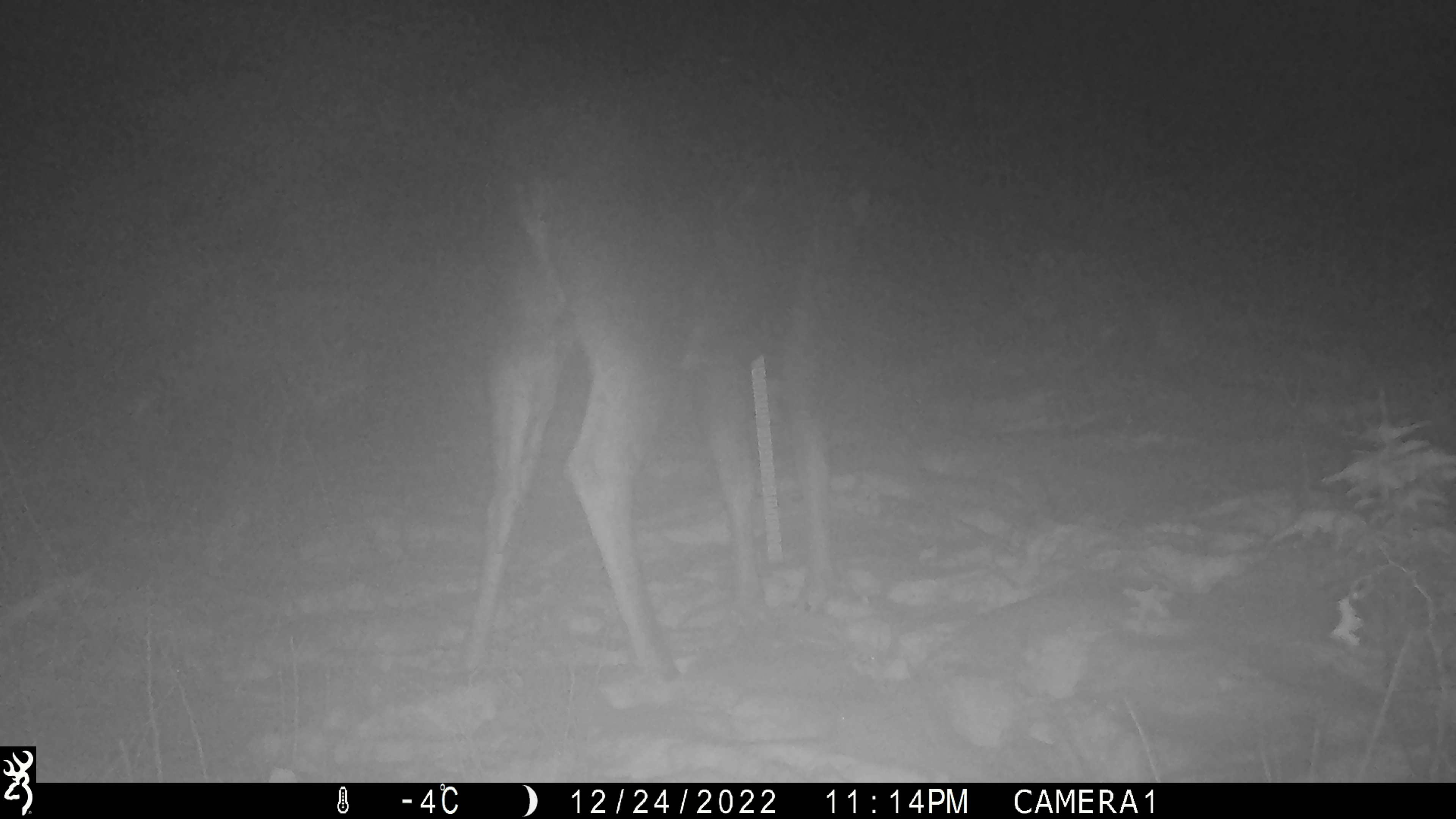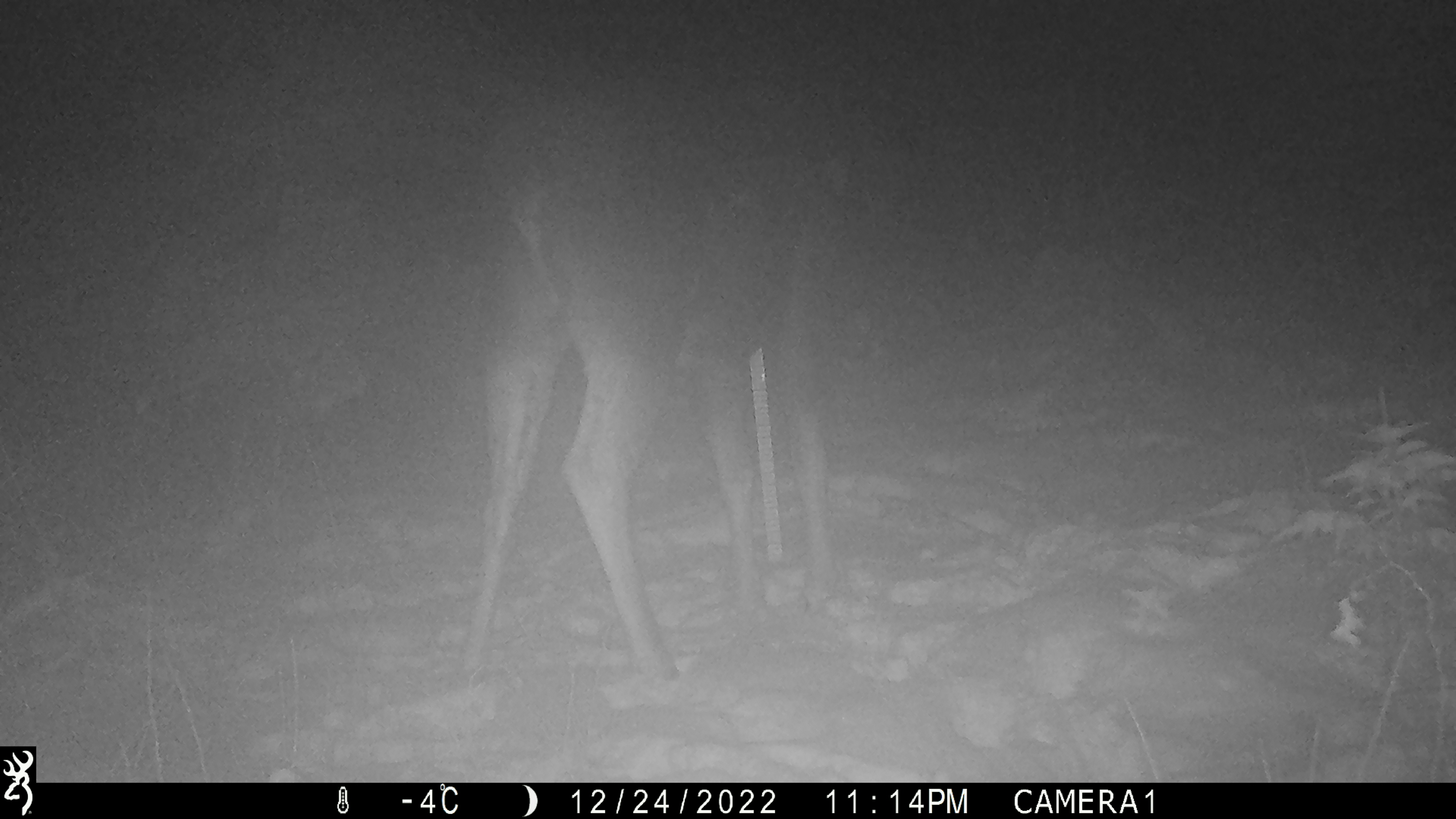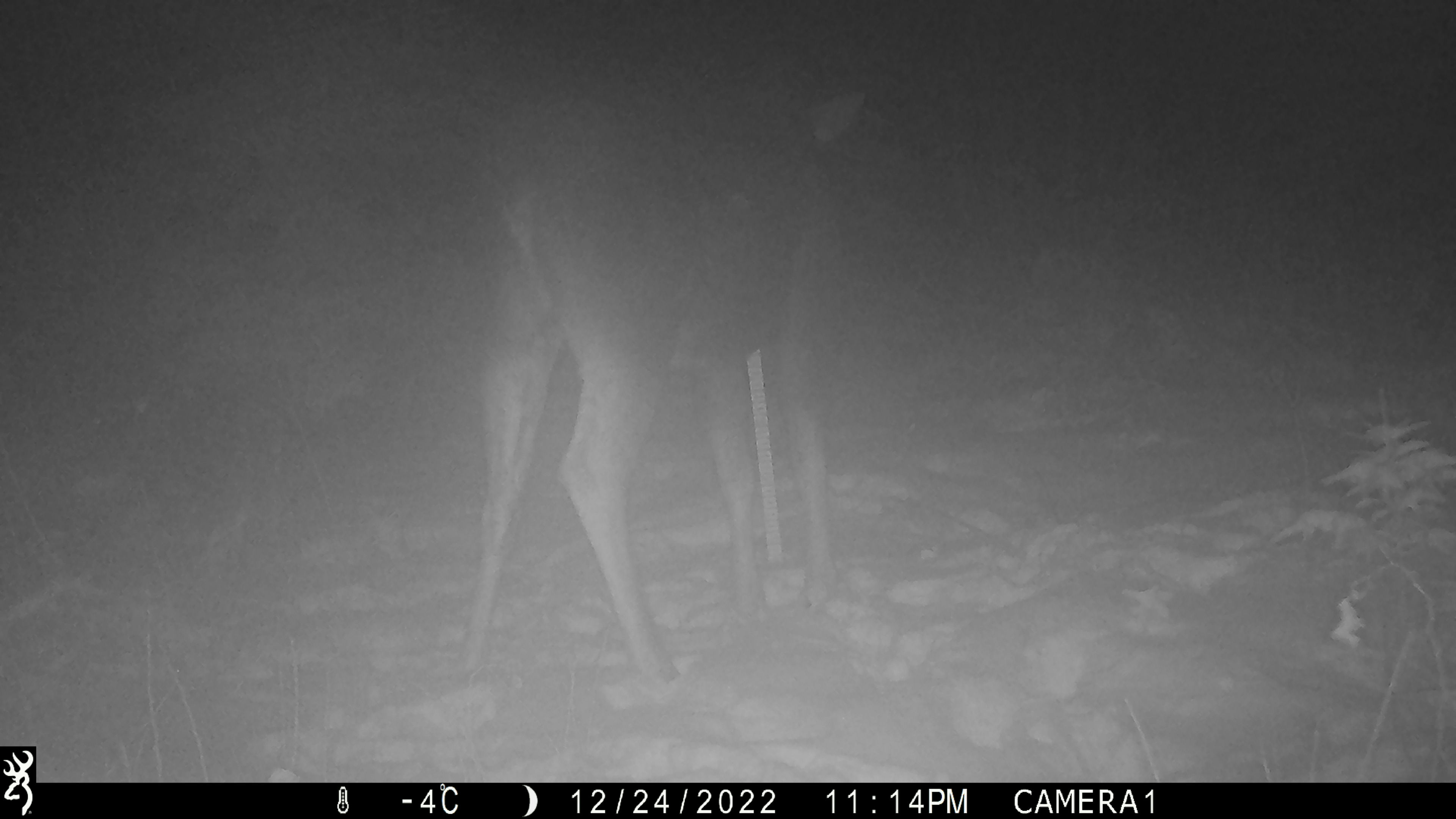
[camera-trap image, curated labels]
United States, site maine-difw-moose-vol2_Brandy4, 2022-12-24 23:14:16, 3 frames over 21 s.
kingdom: Animalia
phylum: Chordata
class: Mammalia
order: Artiodactyla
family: Cervidae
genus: Alces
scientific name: Alces alces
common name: moose